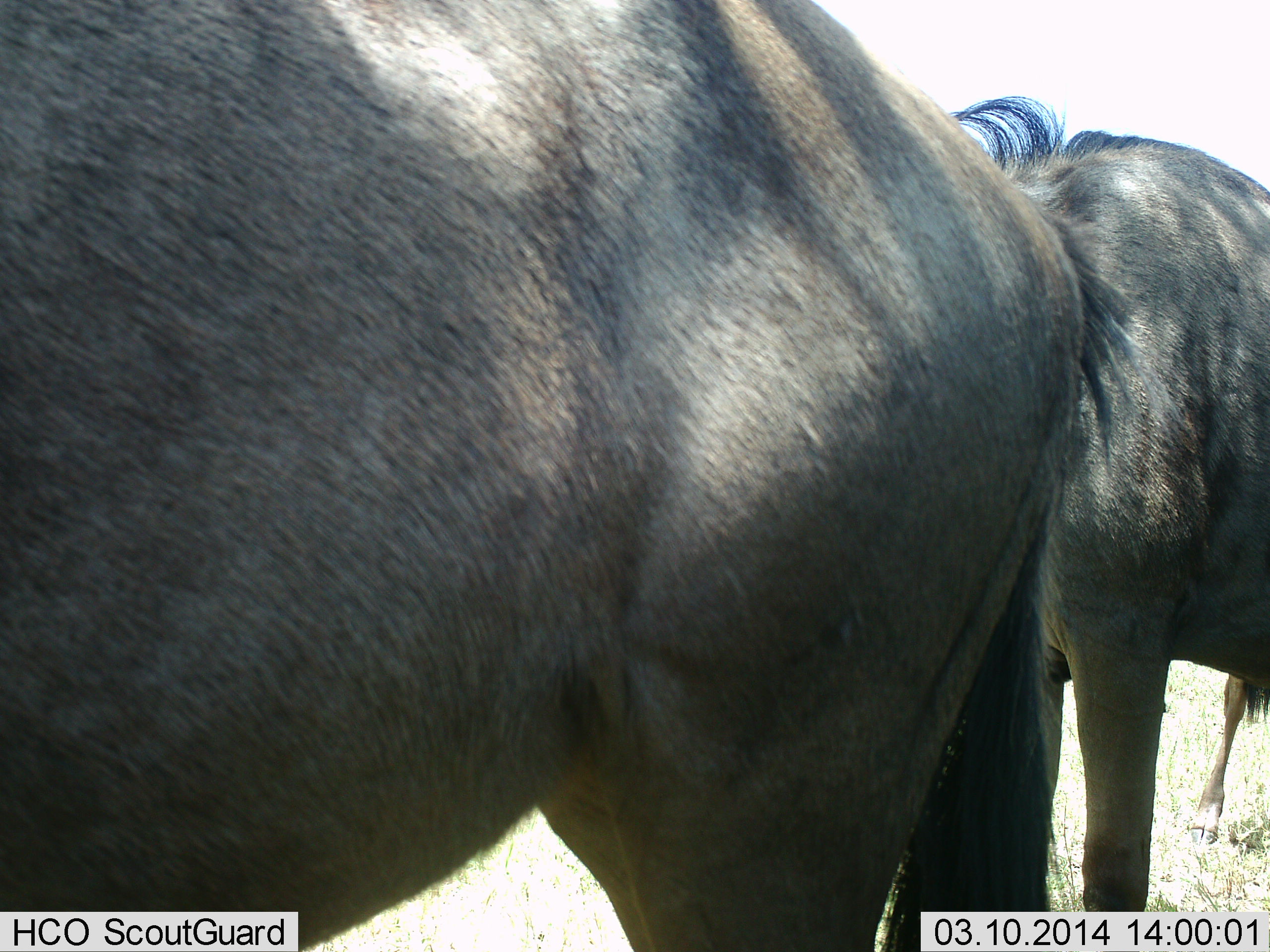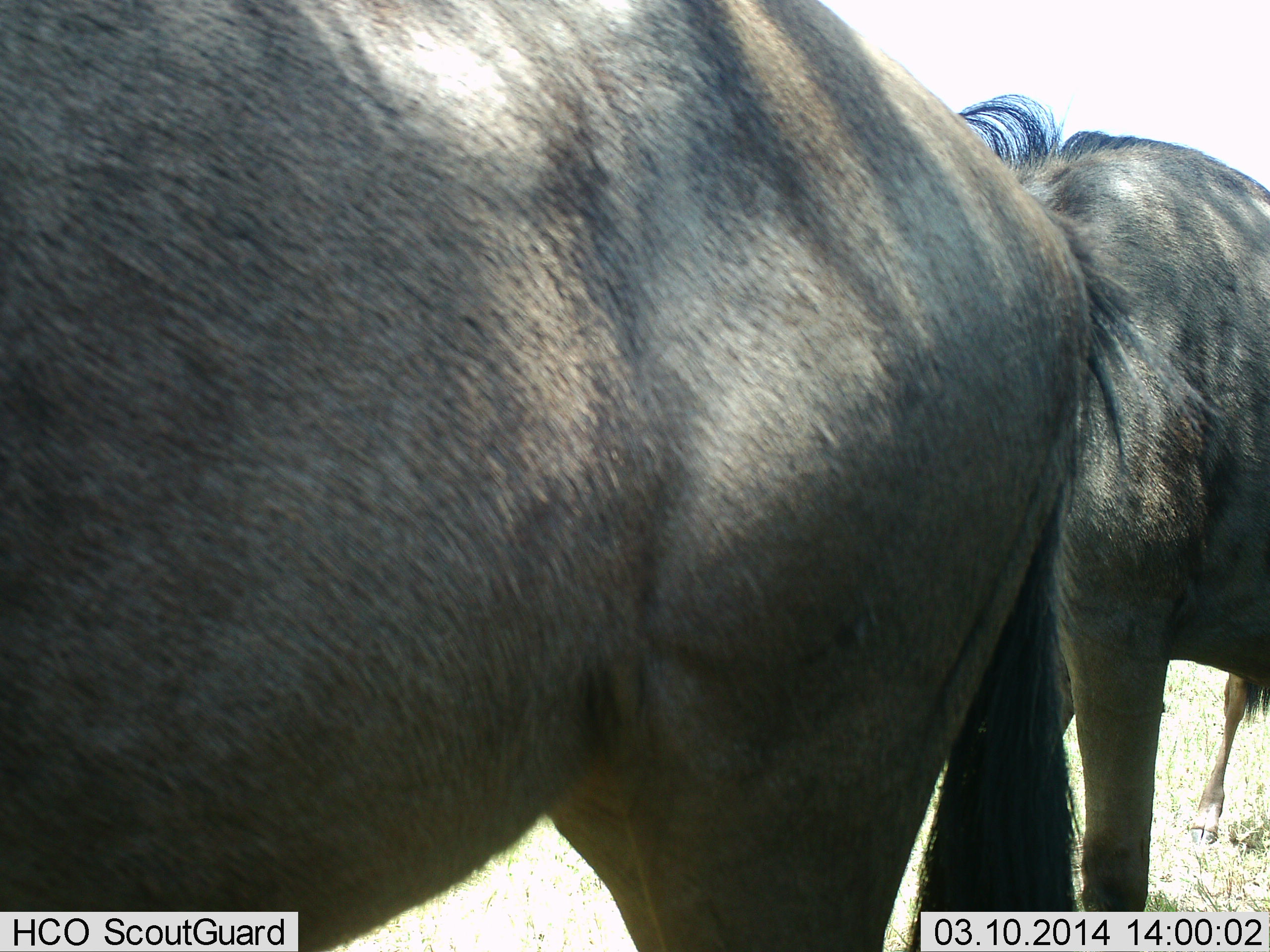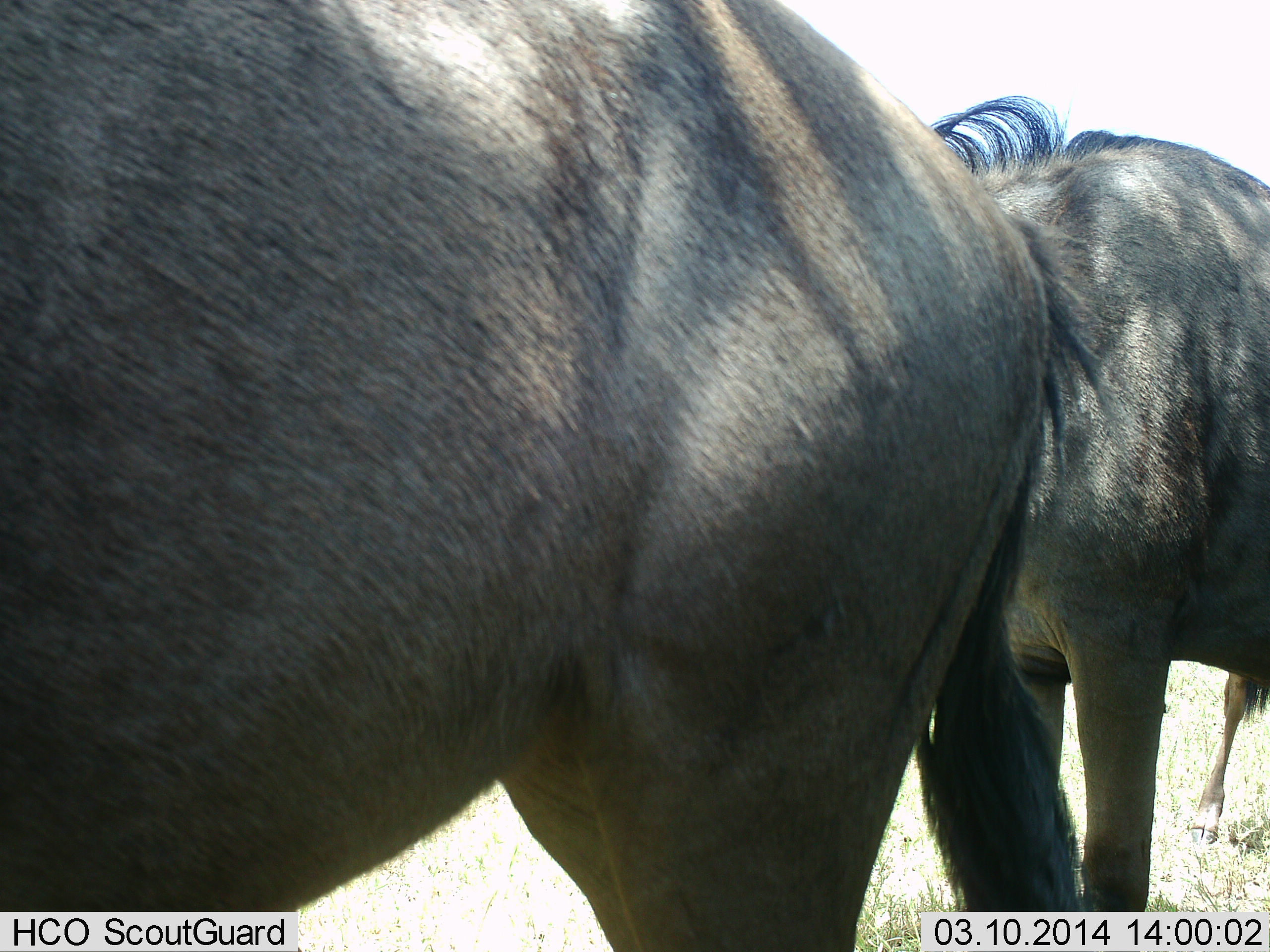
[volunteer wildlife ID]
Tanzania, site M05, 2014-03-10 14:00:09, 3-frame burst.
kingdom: Animalia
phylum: Chordata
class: Mammalia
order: Artiodactyla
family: Bovidae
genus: Connochaetes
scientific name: Connochaetes taurinus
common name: blue wildebeest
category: wildebeest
Wildebeest (blue wildebeest) (Connochaetes taurinus), count 2. Behavior (volunteer vote fractions): standing 100%, resting 0%, moving 0%, interacting 0%. Young present (vote fraction): 0%. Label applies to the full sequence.